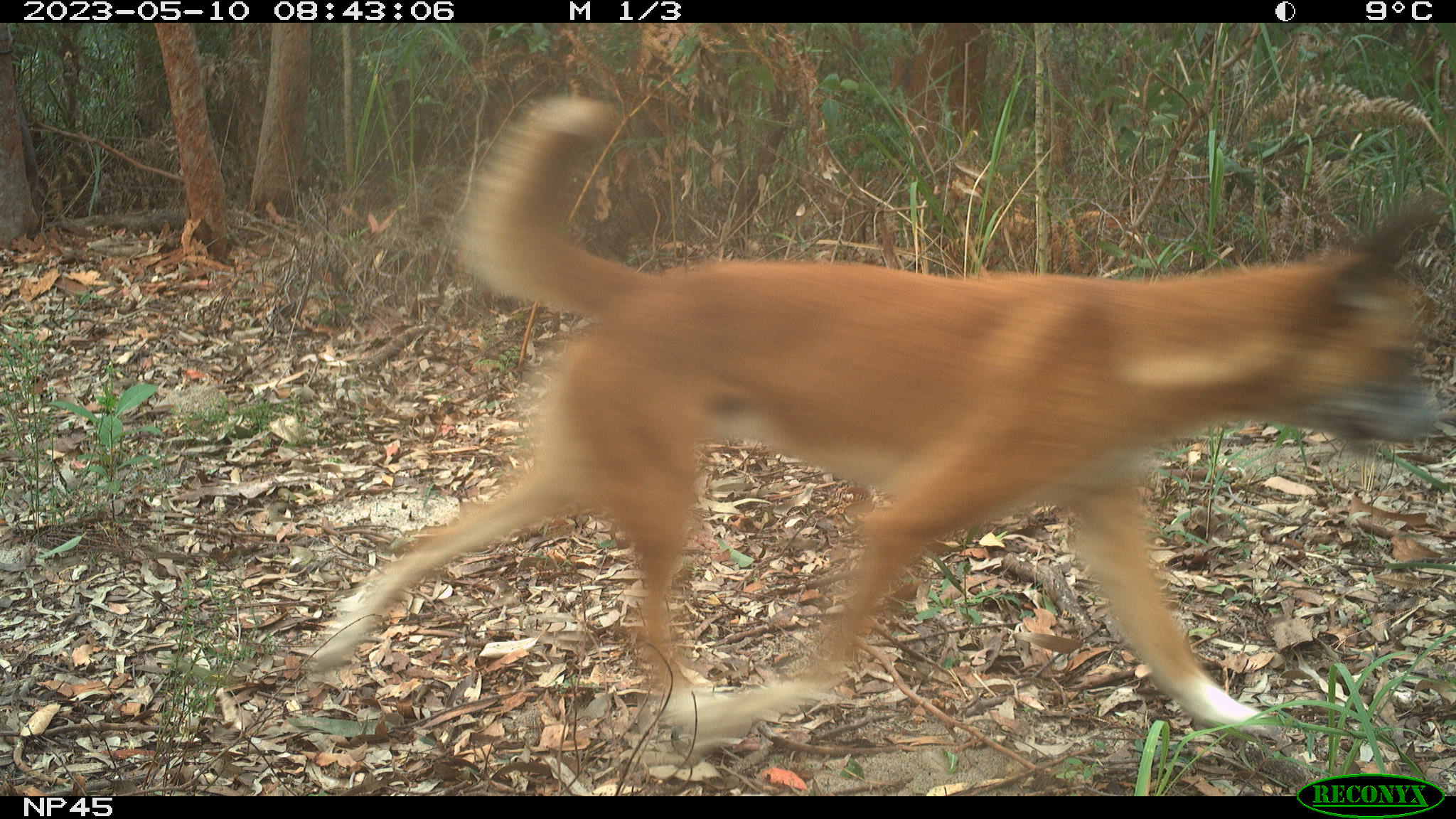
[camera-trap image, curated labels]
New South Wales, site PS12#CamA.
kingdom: Animalia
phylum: Chordata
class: Mammalia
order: Carnivora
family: Canidae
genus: Canis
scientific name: Canis familiaris dingo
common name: dingo